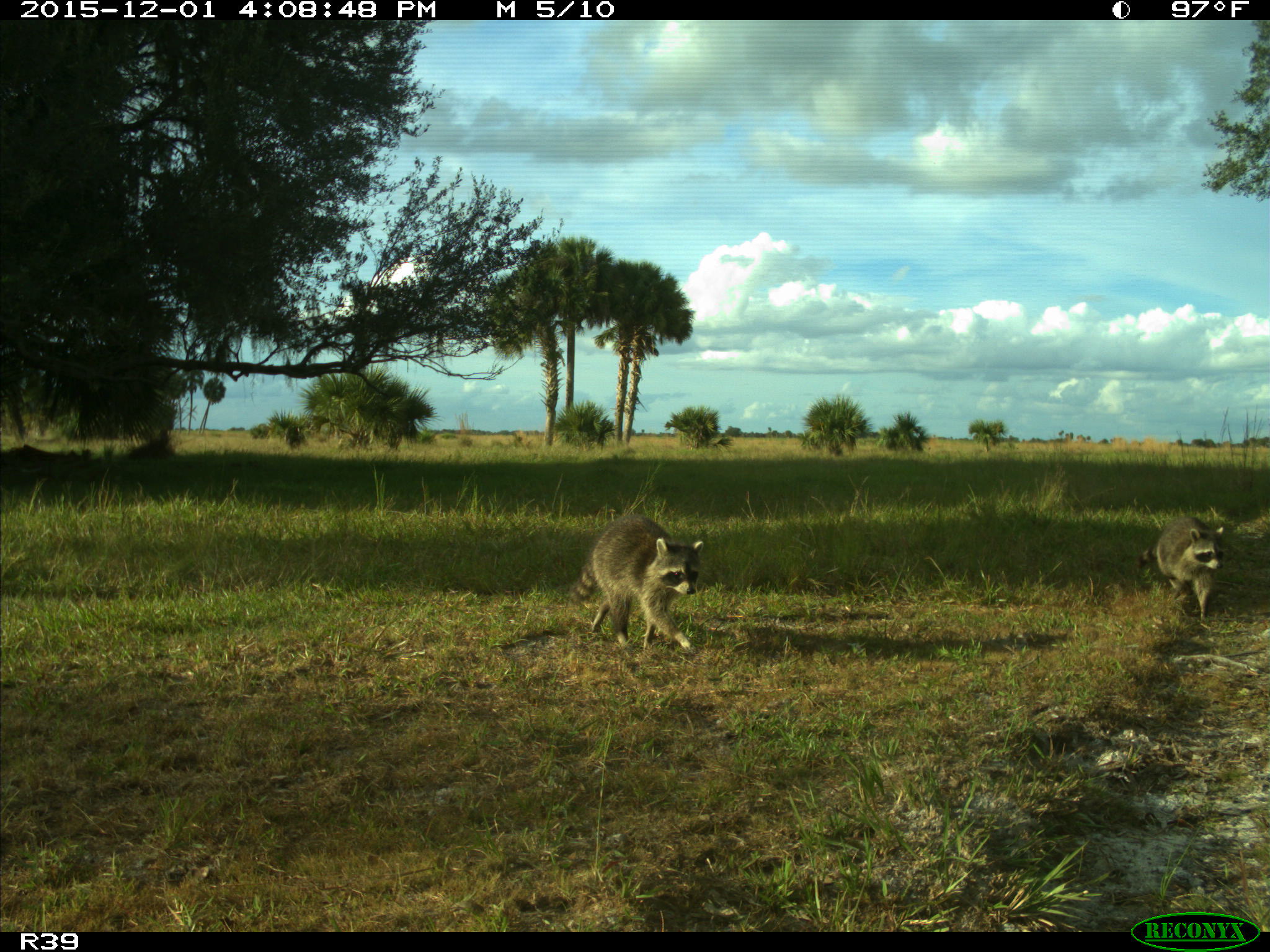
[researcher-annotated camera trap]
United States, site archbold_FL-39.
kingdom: Animalia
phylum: Chordata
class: Mammalia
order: Carnivora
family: Procyonidae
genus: Procyon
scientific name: Procyon lotor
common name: common raccoon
Procyon lotor (common raccoon).